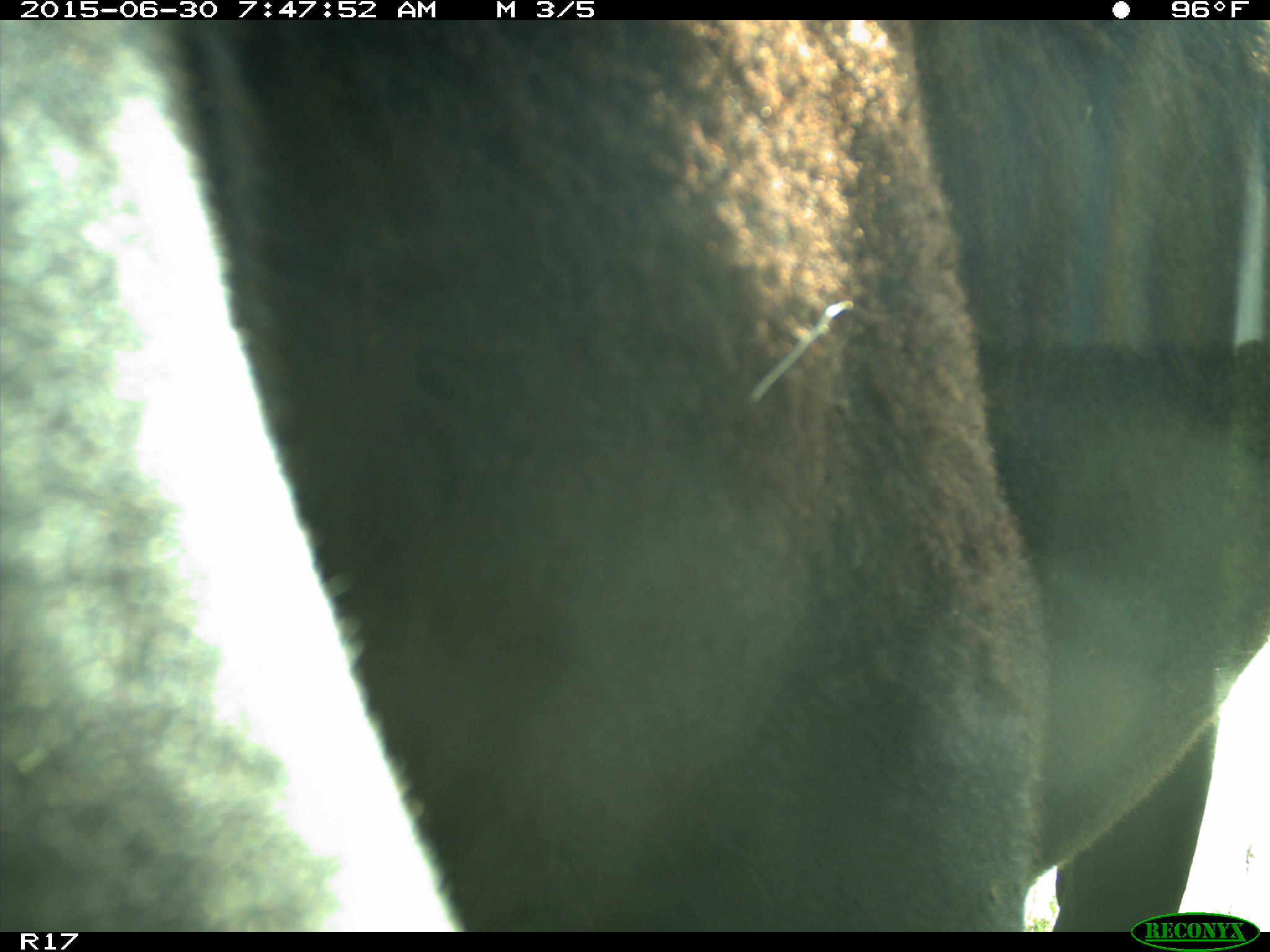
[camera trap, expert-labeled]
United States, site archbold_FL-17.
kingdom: Animalia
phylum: Chordata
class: Mammalia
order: Artiodactyla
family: Bovidae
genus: Bos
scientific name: Bos taurus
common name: domestic cow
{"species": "Bos taurus (domestic cow)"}